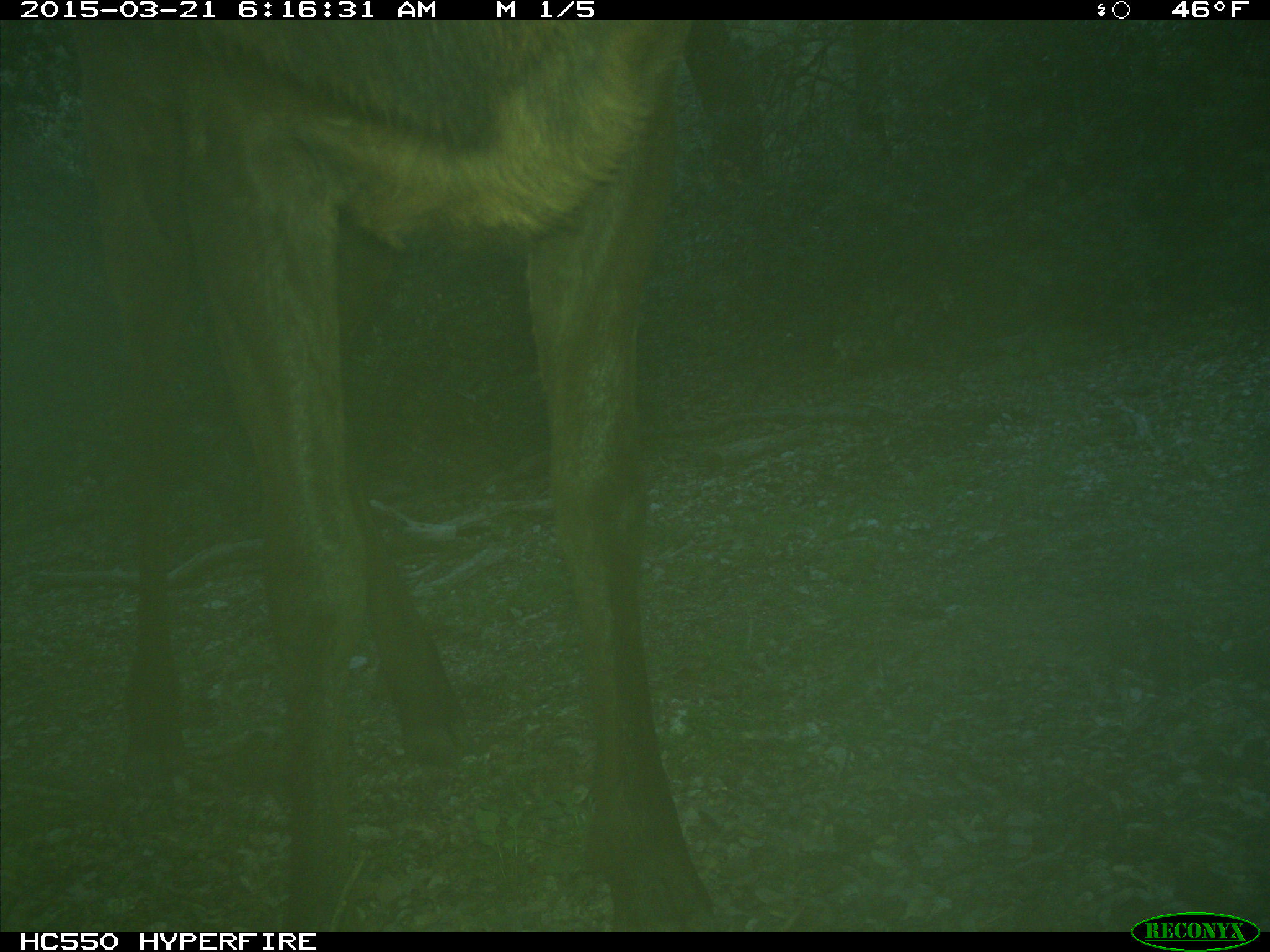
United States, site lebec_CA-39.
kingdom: Animalia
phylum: Chordata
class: Mammalia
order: Artiodactyla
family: Cervidae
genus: Cervus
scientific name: Cervus canadensis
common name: elk